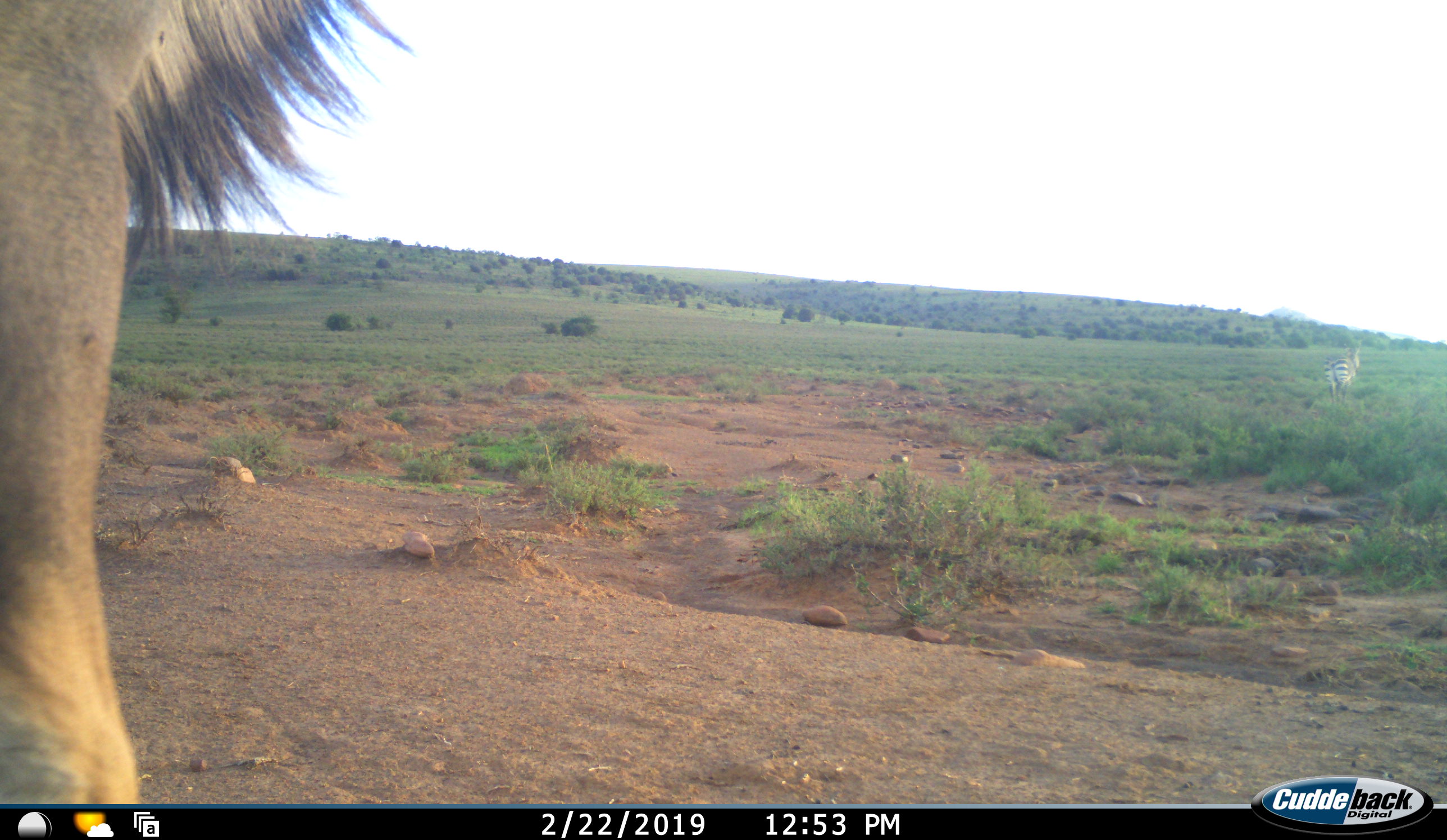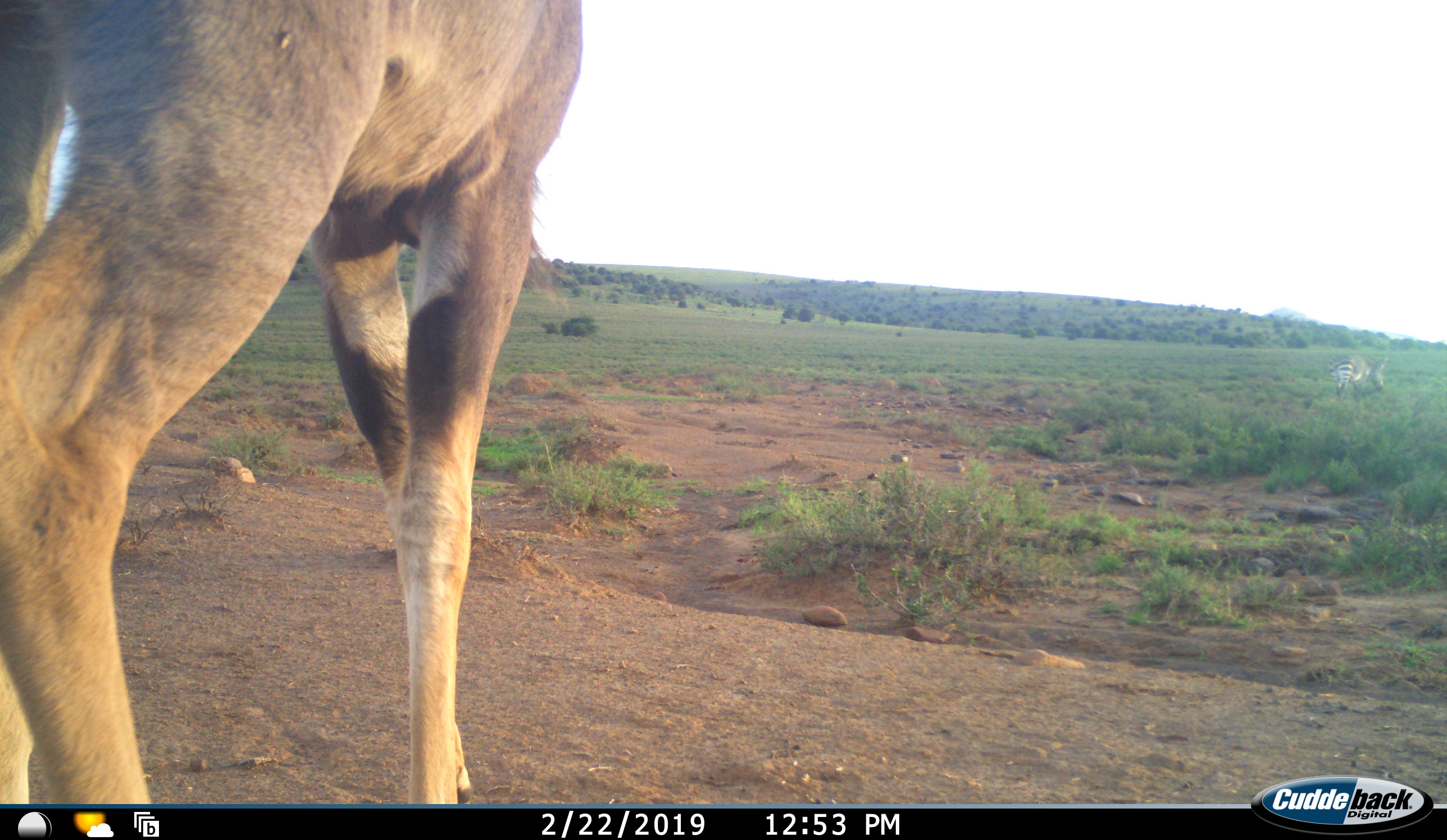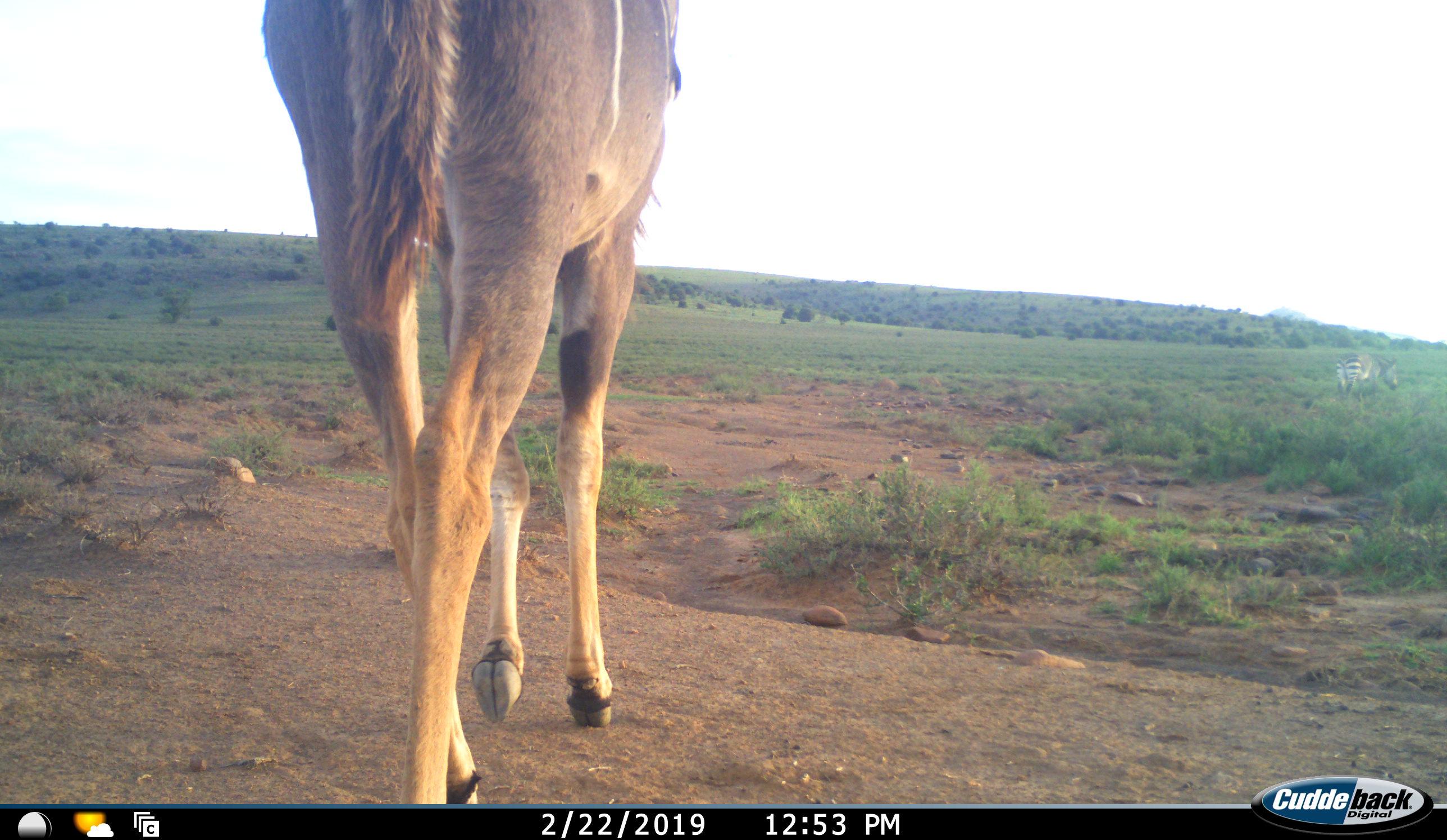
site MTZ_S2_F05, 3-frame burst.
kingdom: Animalia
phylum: Chordata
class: Mammalia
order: Artiodactyla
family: Bovidae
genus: Tragelaphus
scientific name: Tragelaphus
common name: kudu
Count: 1.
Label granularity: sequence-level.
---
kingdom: Animalia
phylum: Chordata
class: Mammalia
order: Perissodactyla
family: Equidae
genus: Equus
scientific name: Equus zebra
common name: mountain zebra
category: zebramountain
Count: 1.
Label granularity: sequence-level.